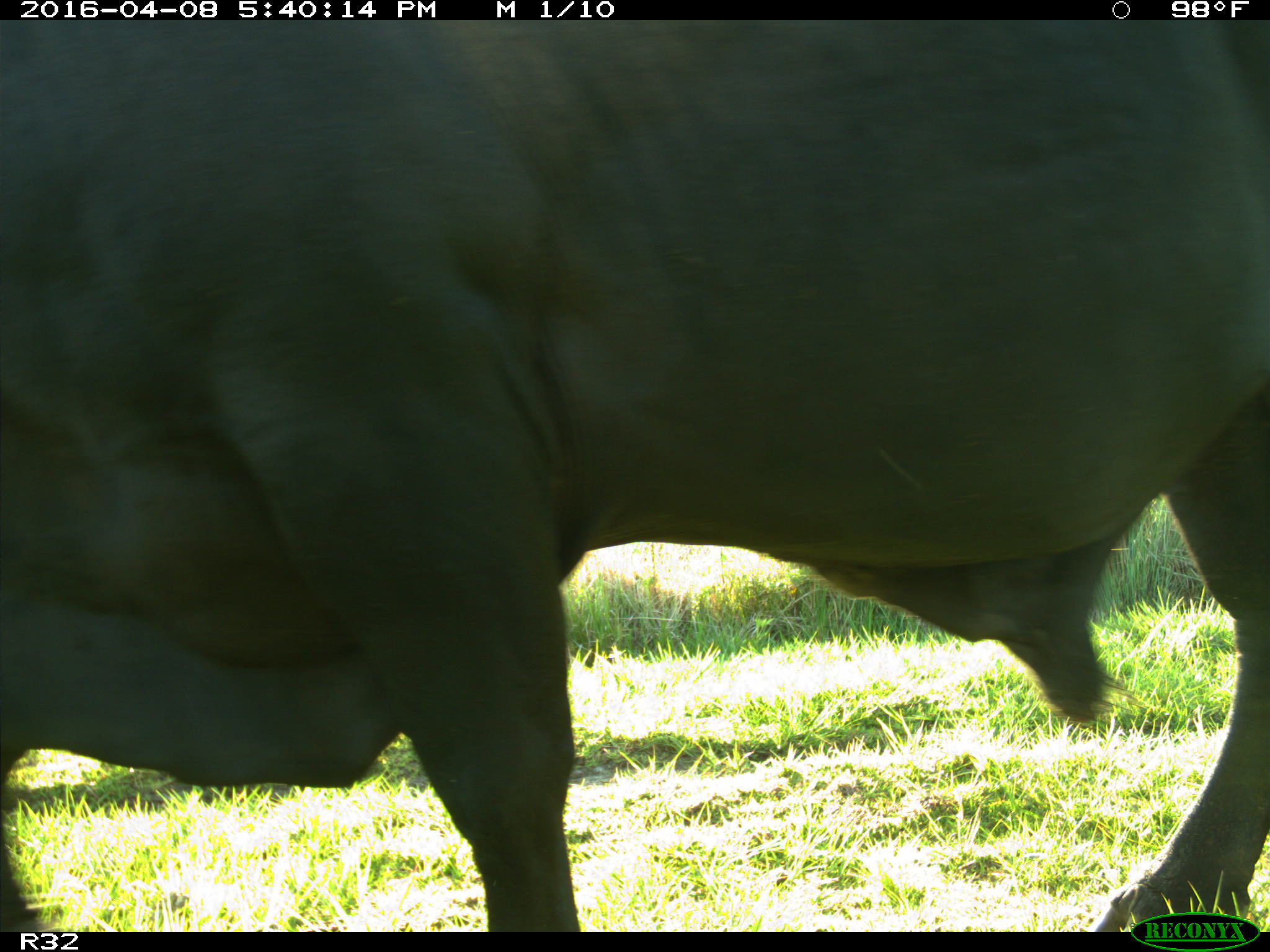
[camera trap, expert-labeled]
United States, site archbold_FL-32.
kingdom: Animalia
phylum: Chordata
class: Mammalia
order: Artiodactyla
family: Bovidae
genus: Bos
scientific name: Bos taurus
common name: domestic cow